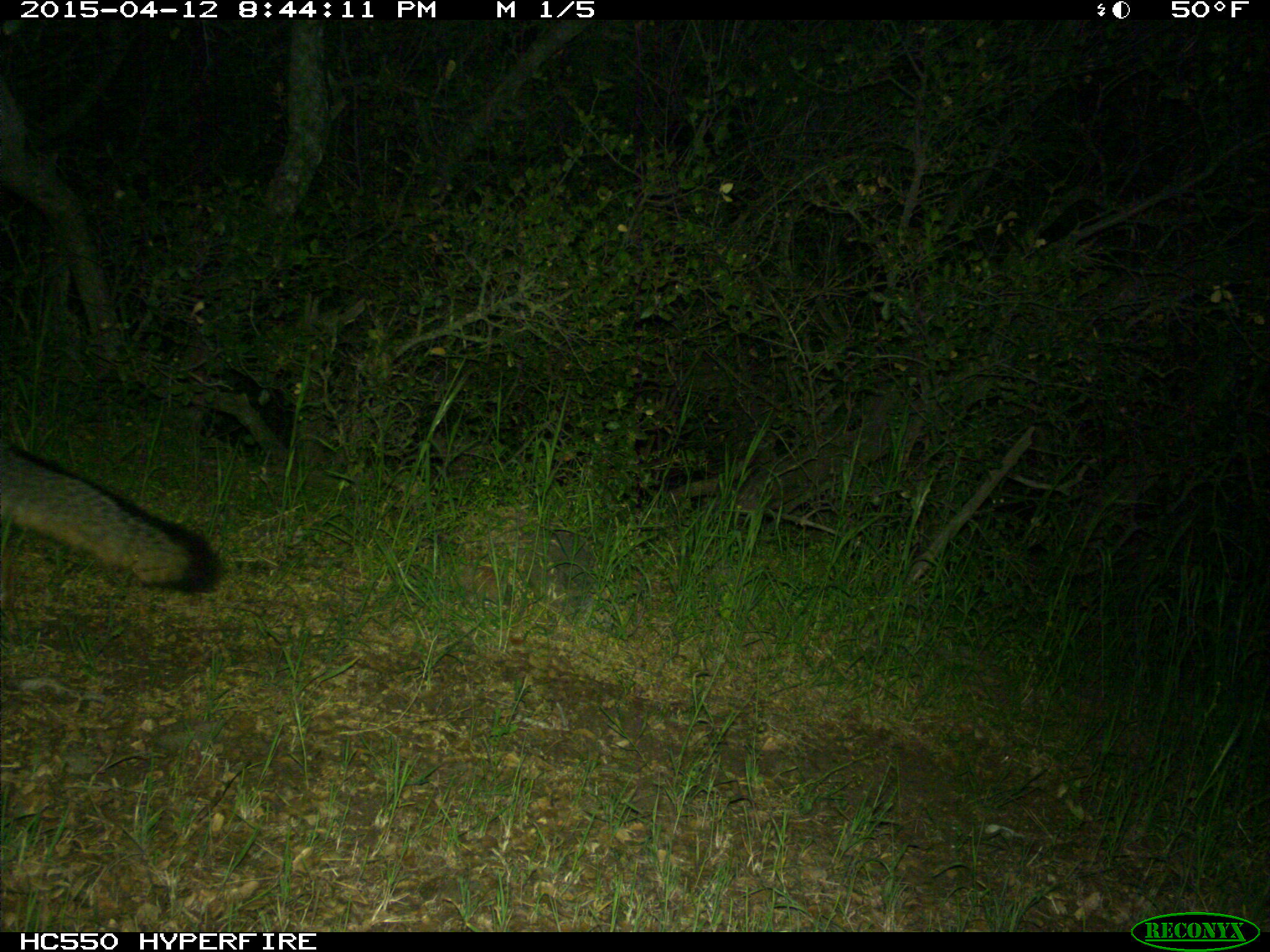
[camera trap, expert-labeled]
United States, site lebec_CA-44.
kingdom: Animalia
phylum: Chordata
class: Mammalia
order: Carnivora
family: Canidae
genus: Urocyon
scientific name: Urocyon cinereoargenteus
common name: gray fox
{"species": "Urocyon cinereoargenteus (gray fox)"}